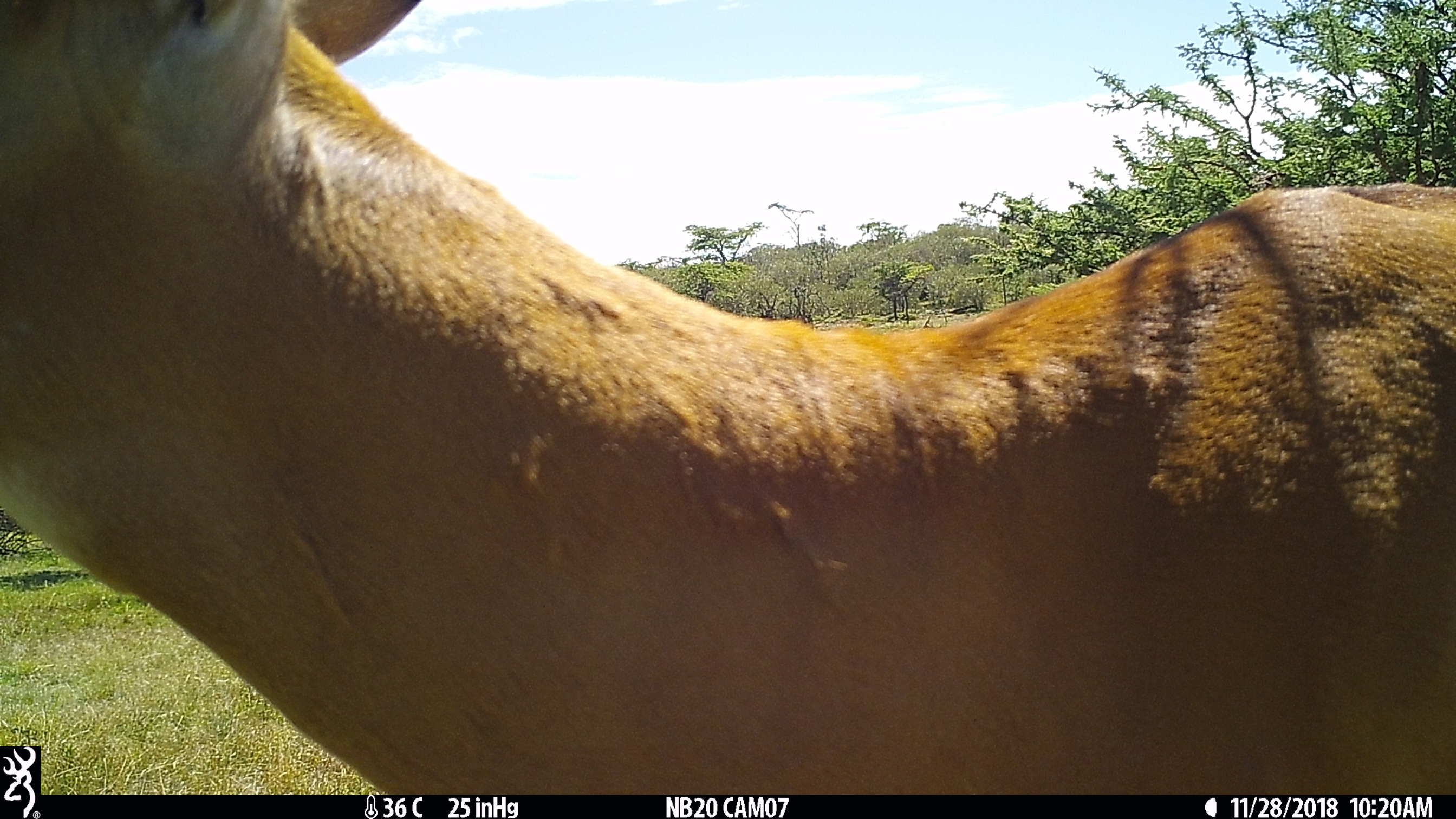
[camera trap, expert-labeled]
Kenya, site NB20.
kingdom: Animalia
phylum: Chordata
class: Mammalia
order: Artiodactyla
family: Bovidae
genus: Aepyceros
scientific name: Aepyceros melampus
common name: impala